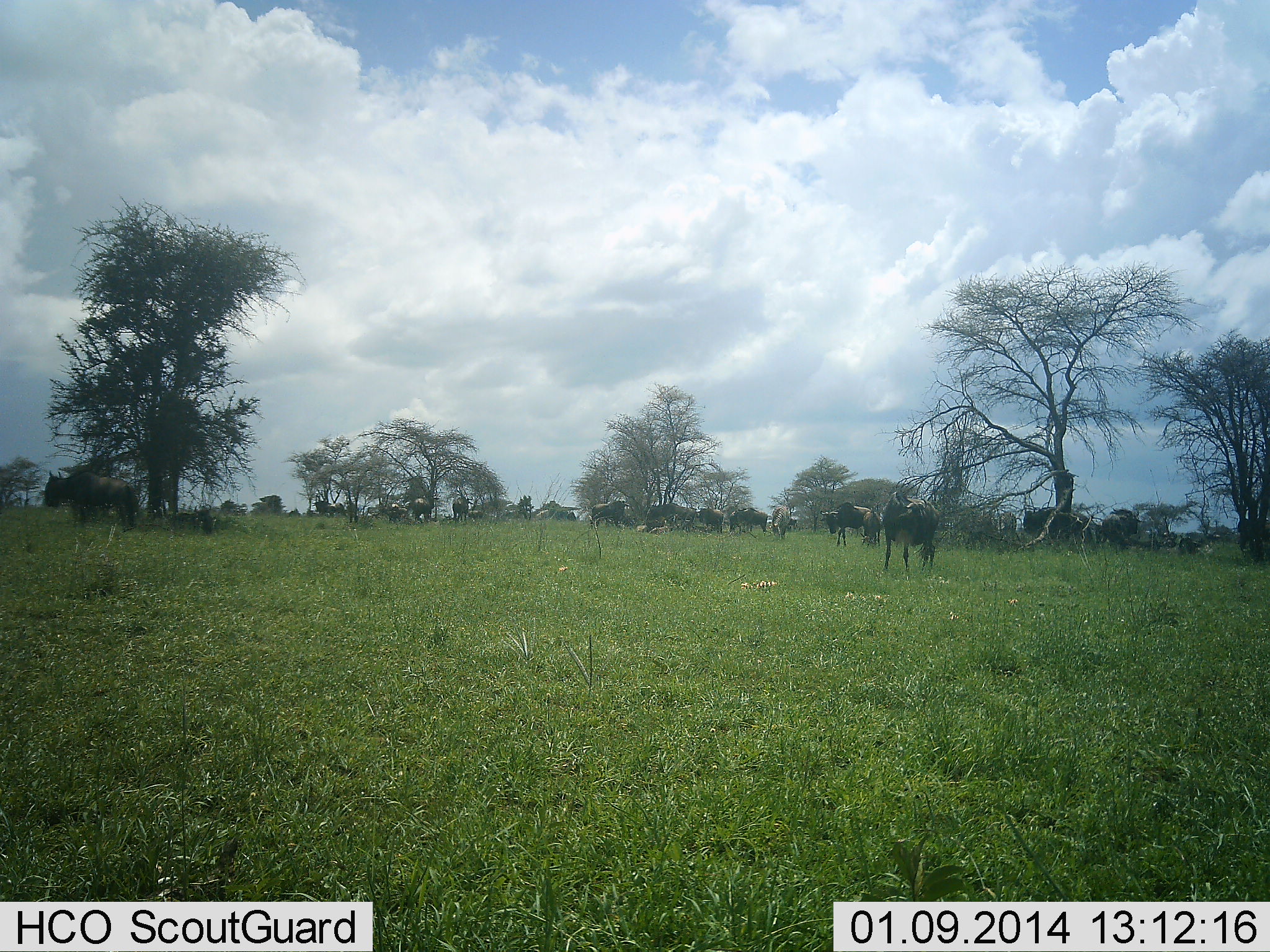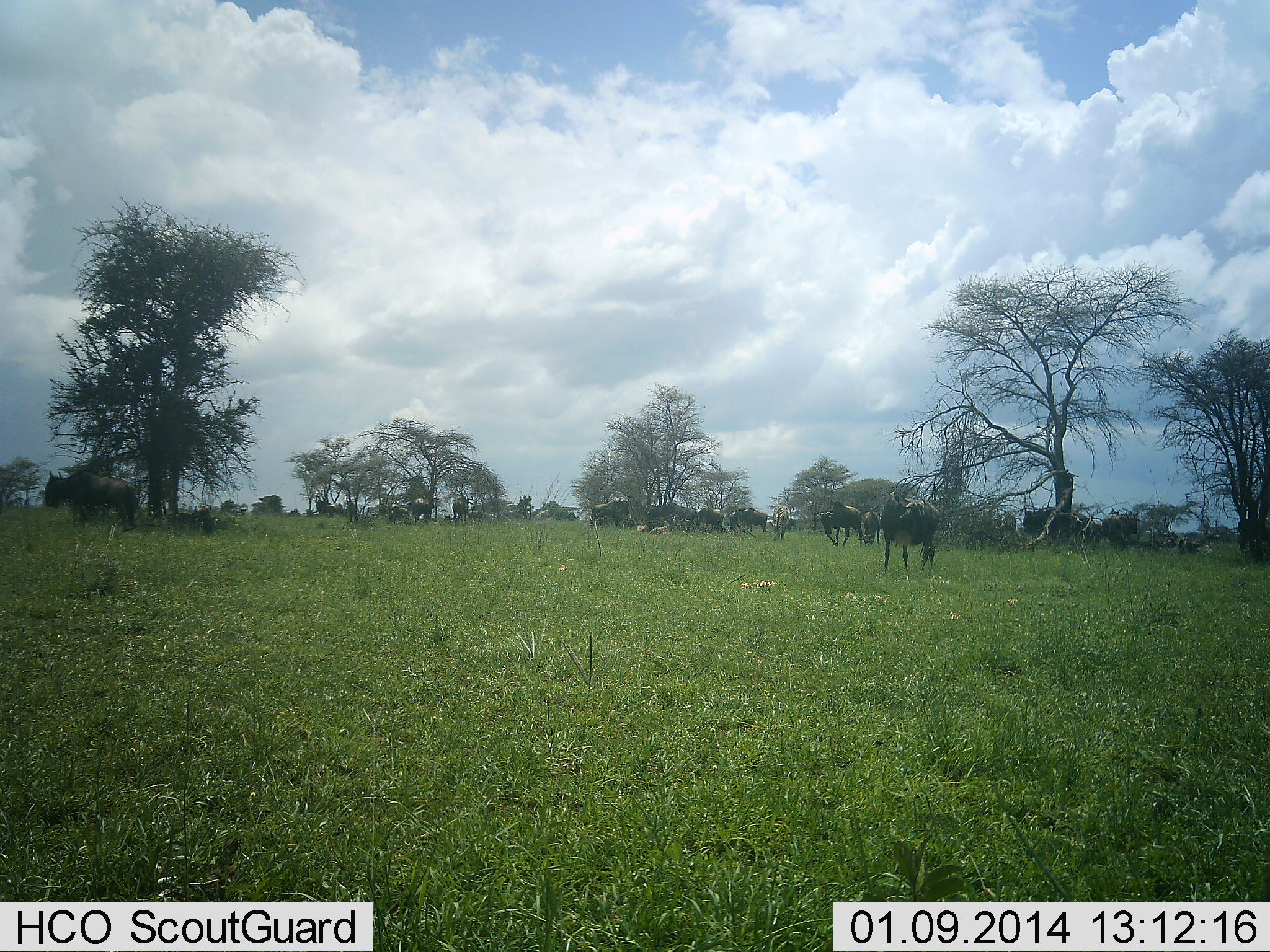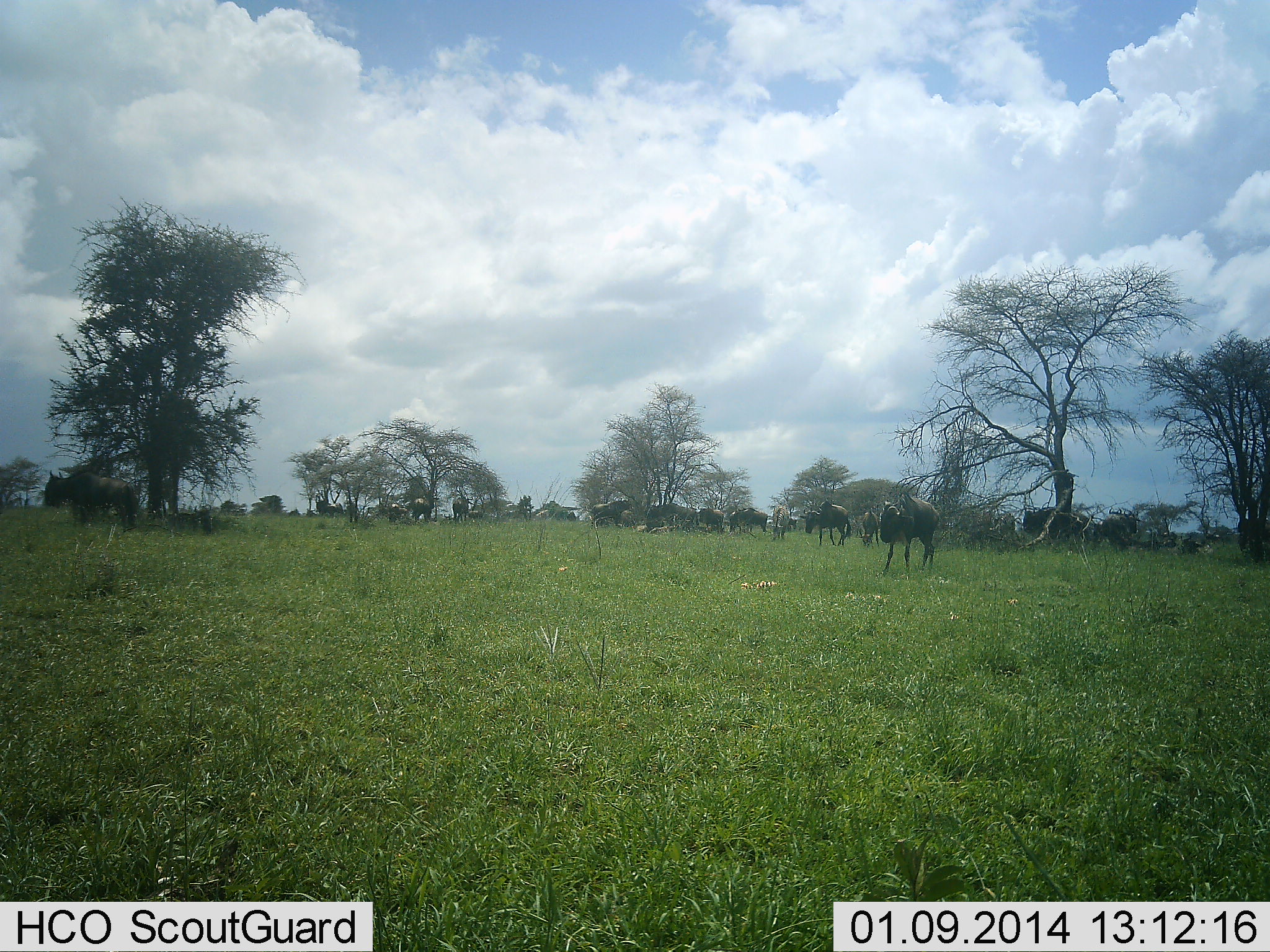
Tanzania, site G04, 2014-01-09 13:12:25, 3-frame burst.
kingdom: Animalia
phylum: Chordata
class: Mammalia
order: Artiodactyla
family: Bovidae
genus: Connochaetes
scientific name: Connochaetes taurinus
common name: blue wildebeest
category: wildebeest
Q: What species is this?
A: Wildebeest (blue wildebeest) (Connochaetes taurinus).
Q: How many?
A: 11-50.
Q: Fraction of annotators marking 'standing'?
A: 70%.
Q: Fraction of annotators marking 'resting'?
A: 10%.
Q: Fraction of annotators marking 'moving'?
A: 40%.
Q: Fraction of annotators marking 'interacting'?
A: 10%.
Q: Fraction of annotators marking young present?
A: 0%.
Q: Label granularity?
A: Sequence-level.